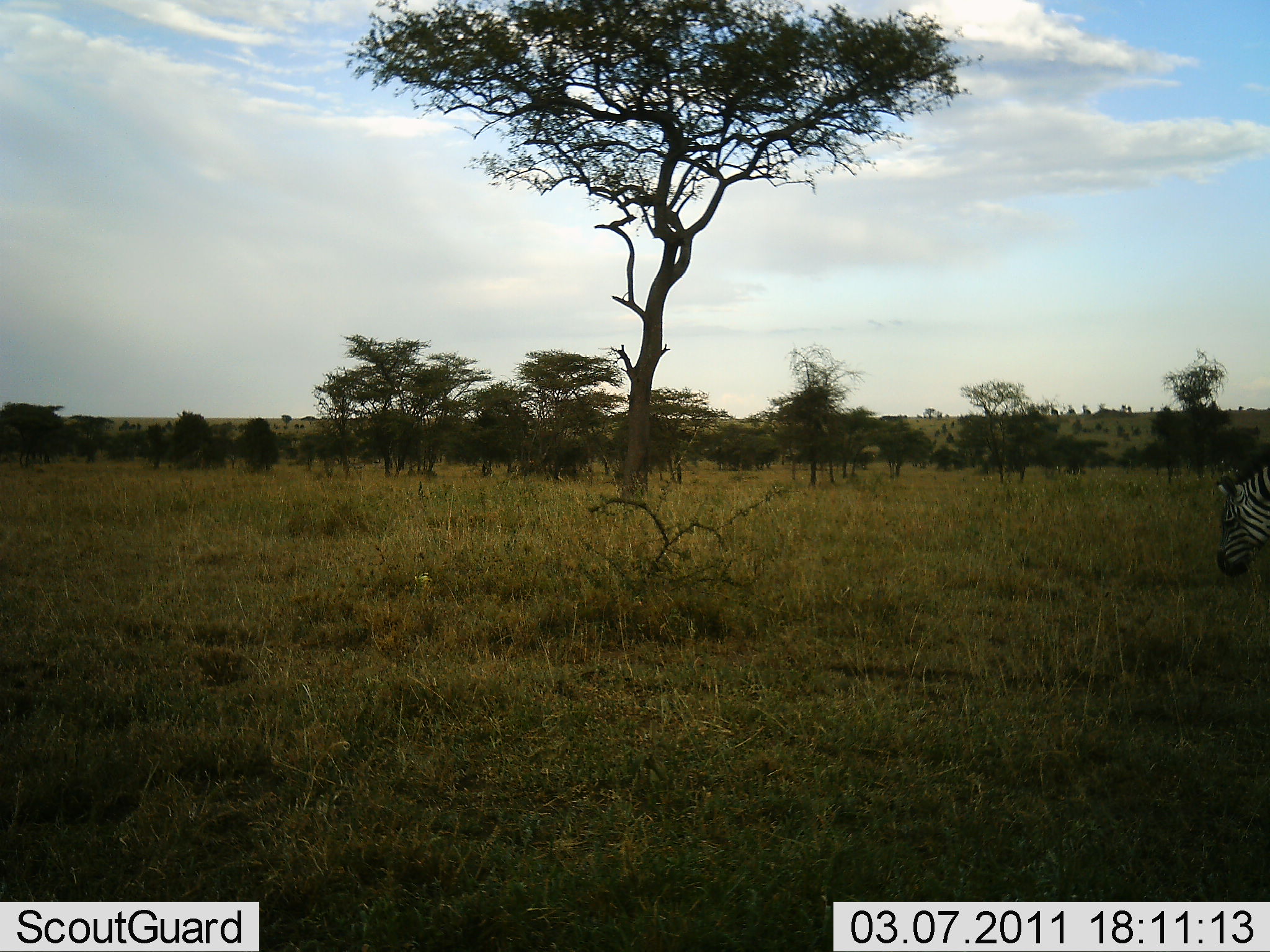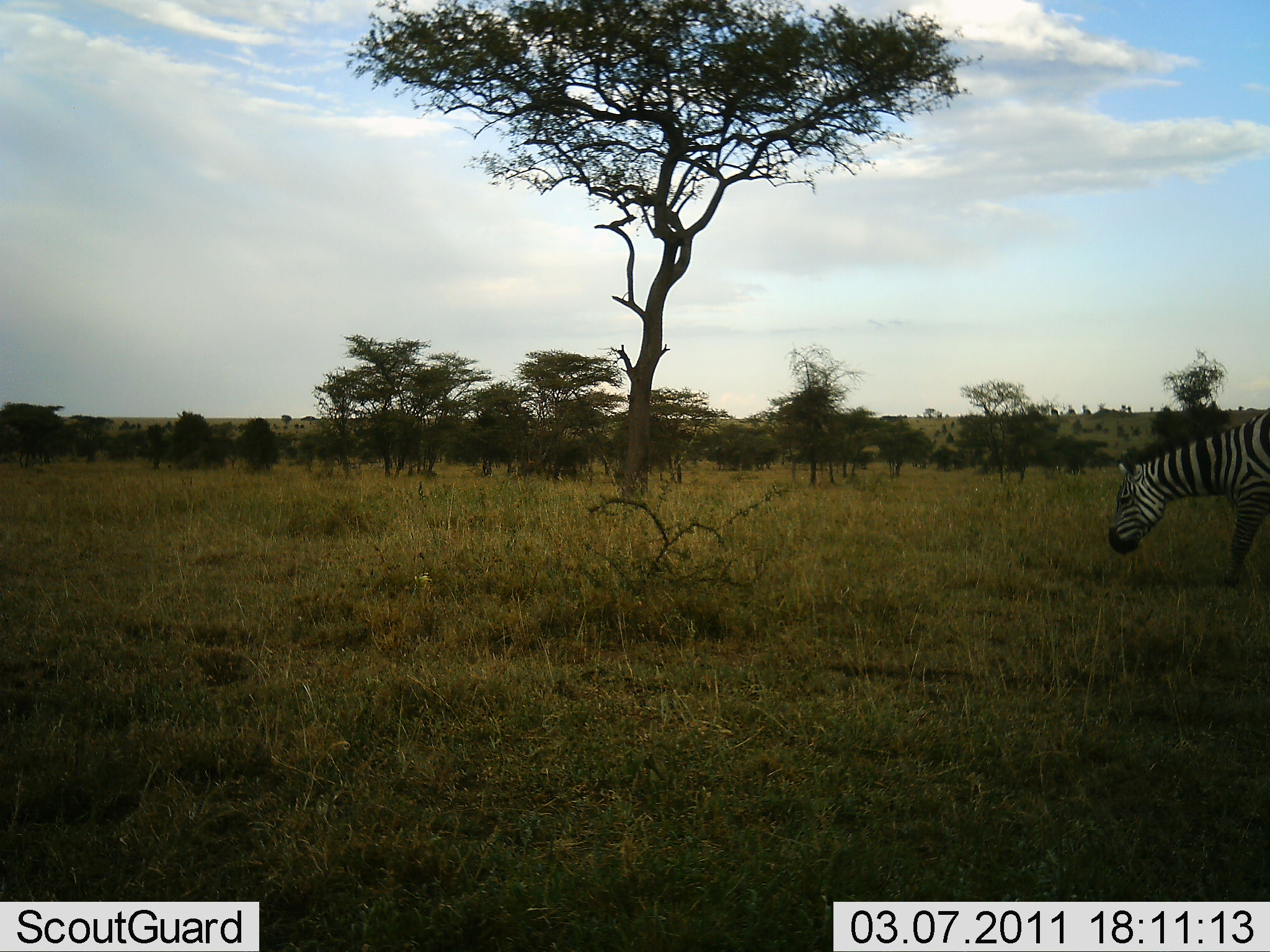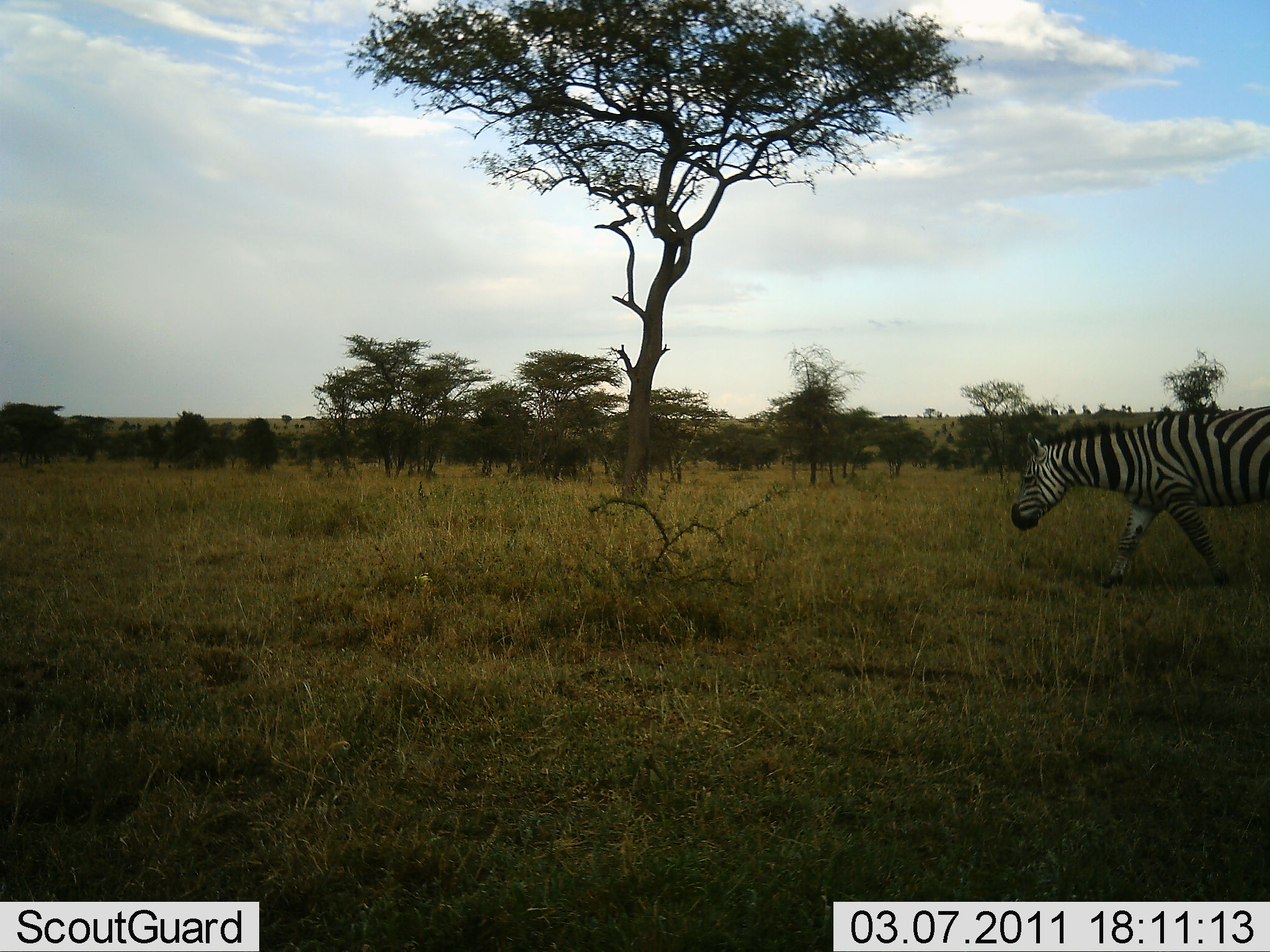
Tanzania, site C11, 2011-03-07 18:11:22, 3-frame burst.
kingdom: Animalia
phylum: Chordata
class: Mammalia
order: Perissodactyla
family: Equidae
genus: Equus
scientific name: Equus quagga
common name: plains zebra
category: zebra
Zebra (plains zebra) (Equus quagga), count 1. Behavior (volunteer vote fractions): standing 0%, resting 7%, moving 80%, interacting 0%. Young present (vote fraction): 0%. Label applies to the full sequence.